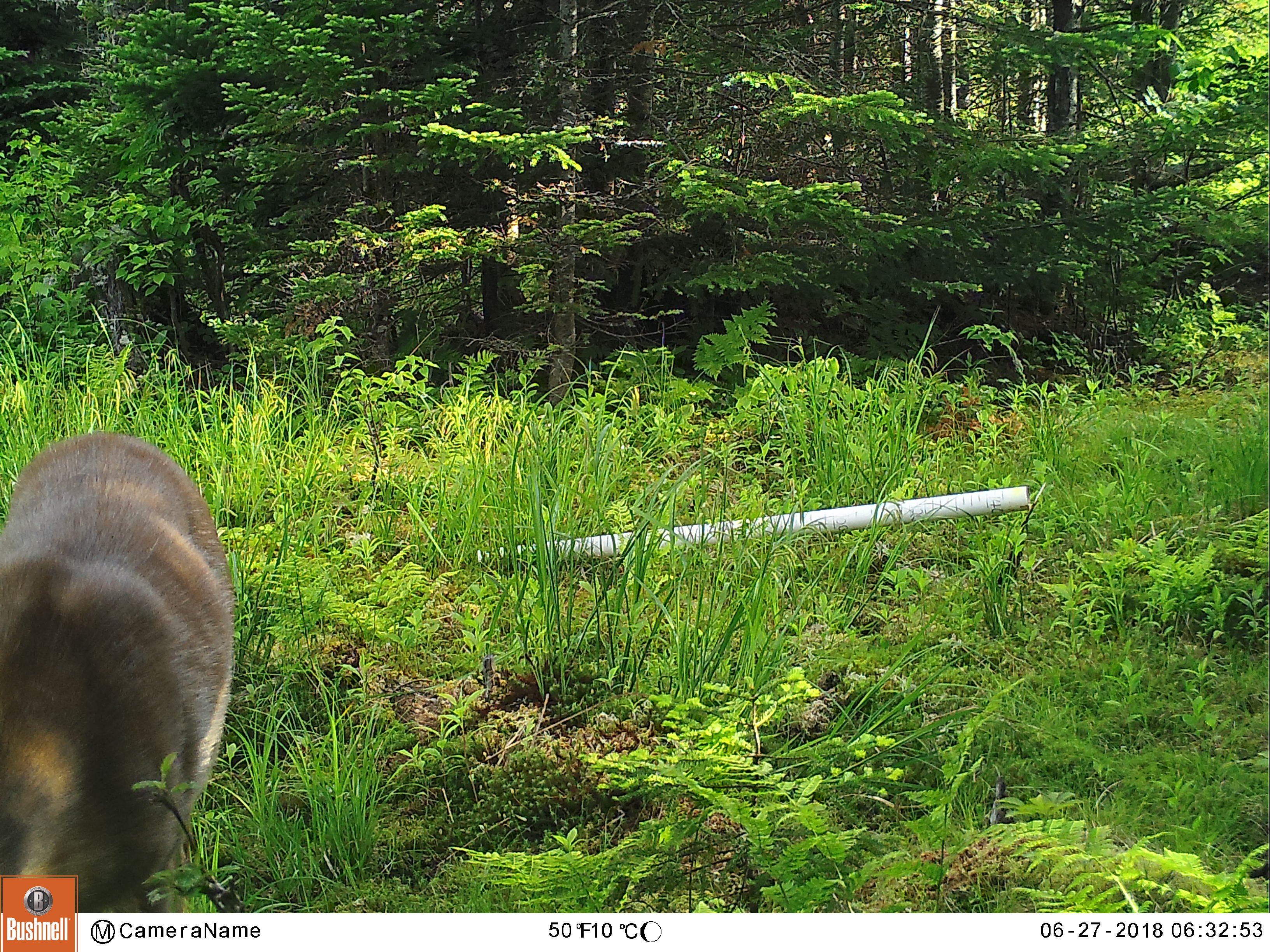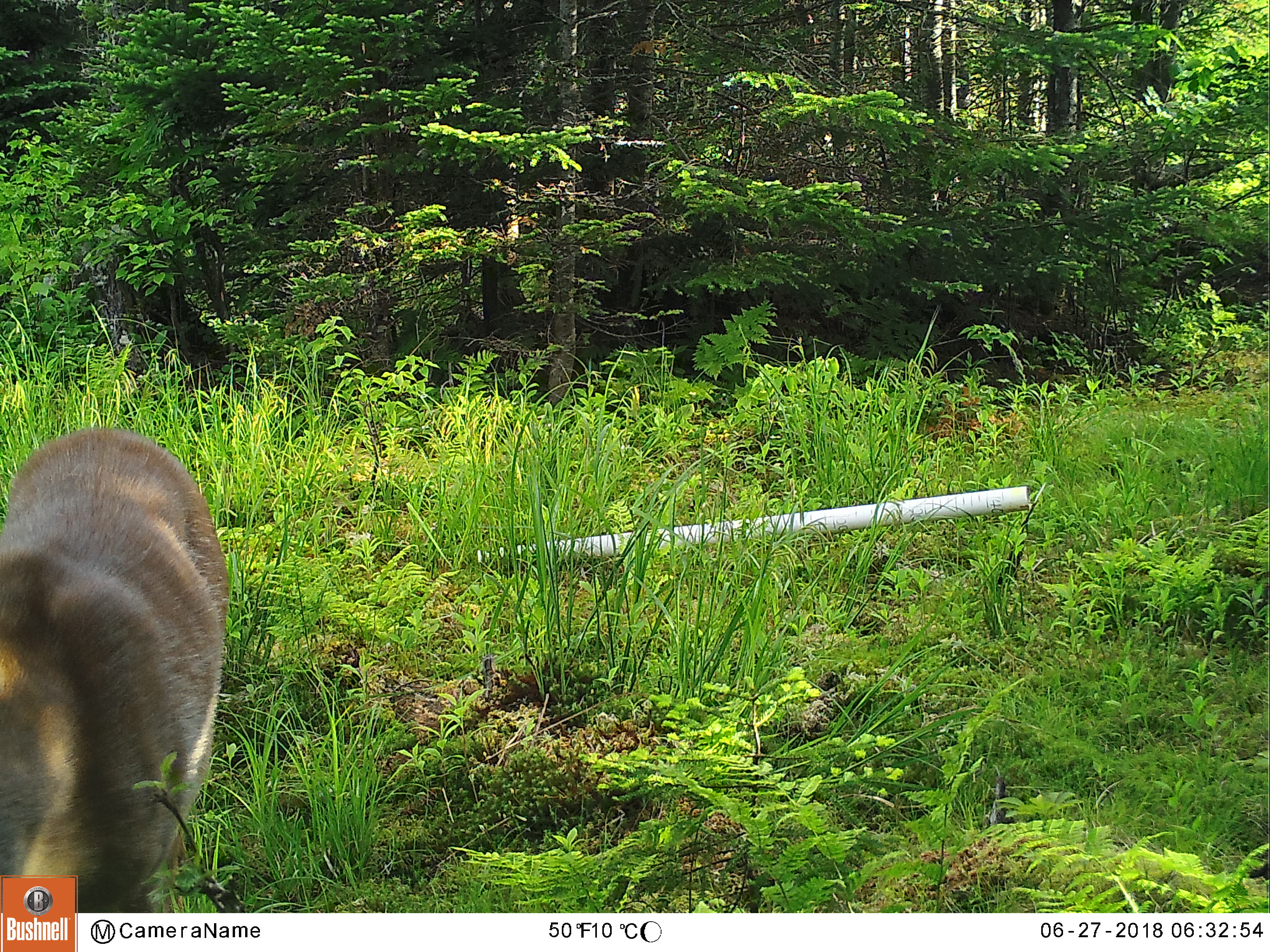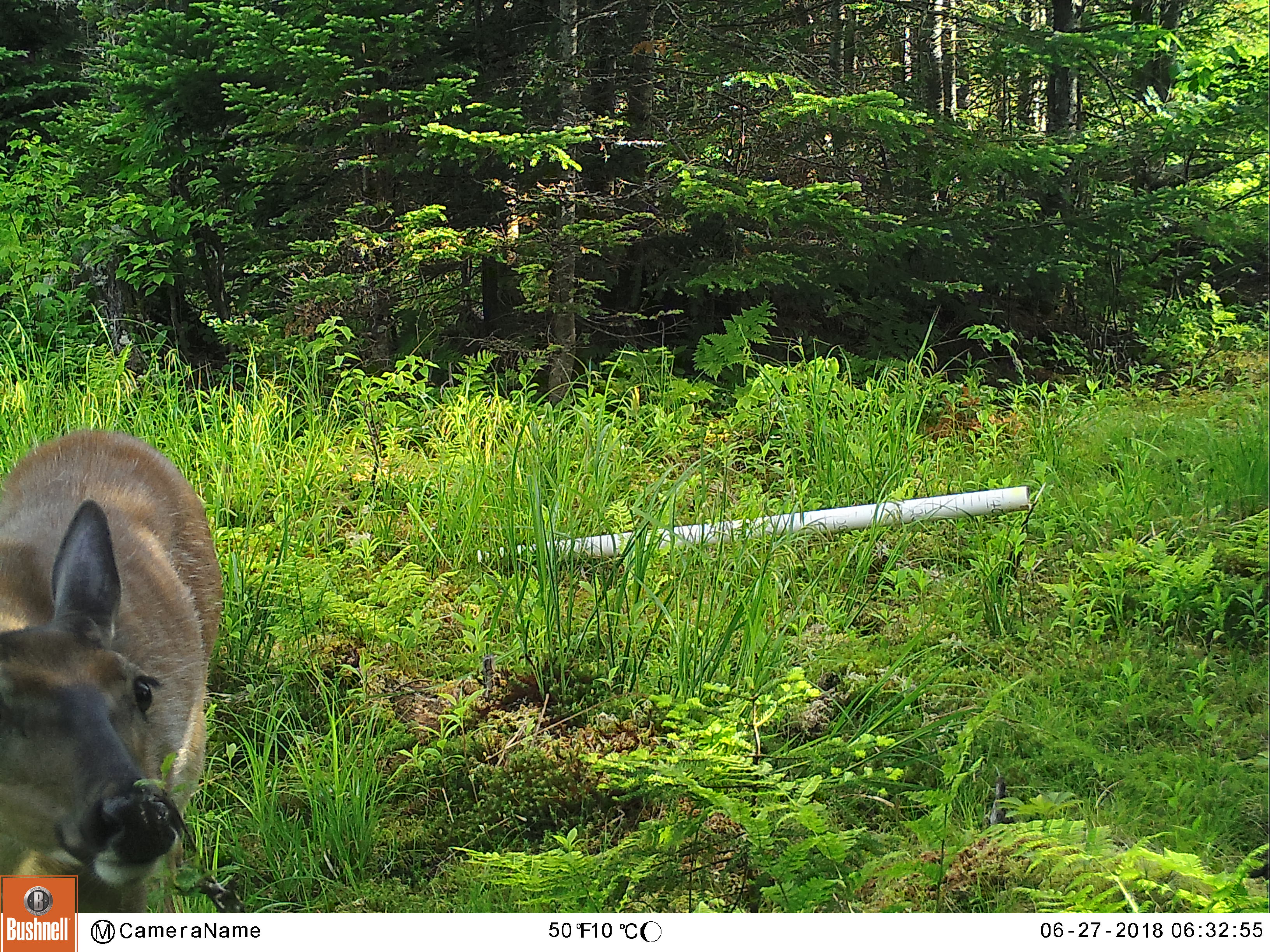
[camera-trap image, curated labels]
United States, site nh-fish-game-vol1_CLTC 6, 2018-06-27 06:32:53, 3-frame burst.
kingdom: Animalia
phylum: Chordata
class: Mammalia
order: Artiodactyla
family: Cervidae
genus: Odocoileus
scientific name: Odocoileus virginianus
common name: white-tailed deer